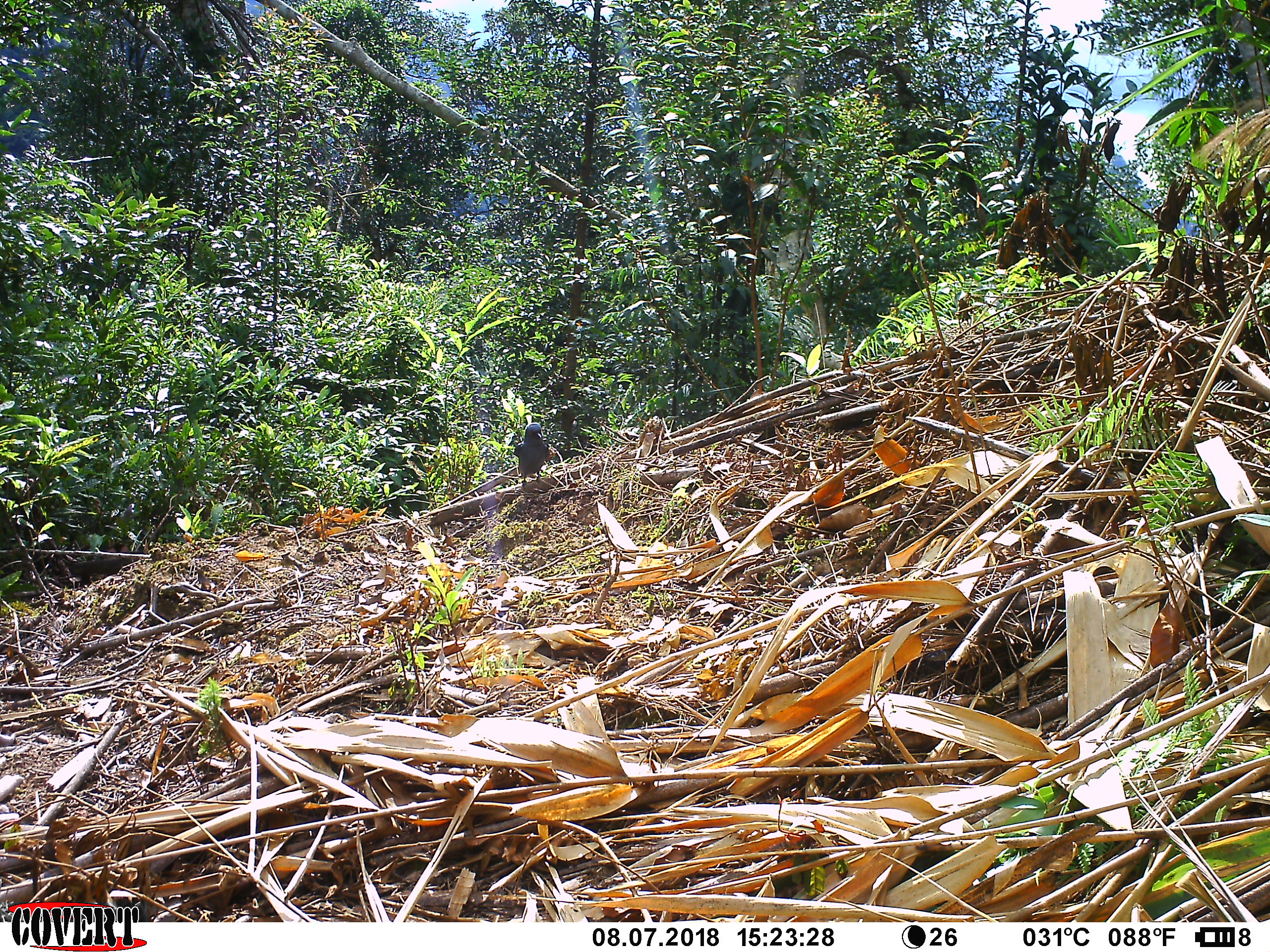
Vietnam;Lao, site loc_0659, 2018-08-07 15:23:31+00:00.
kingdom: Animalia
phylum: Chordata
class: Aves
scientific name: Aves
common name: bird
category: unidentified bird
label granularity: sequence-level